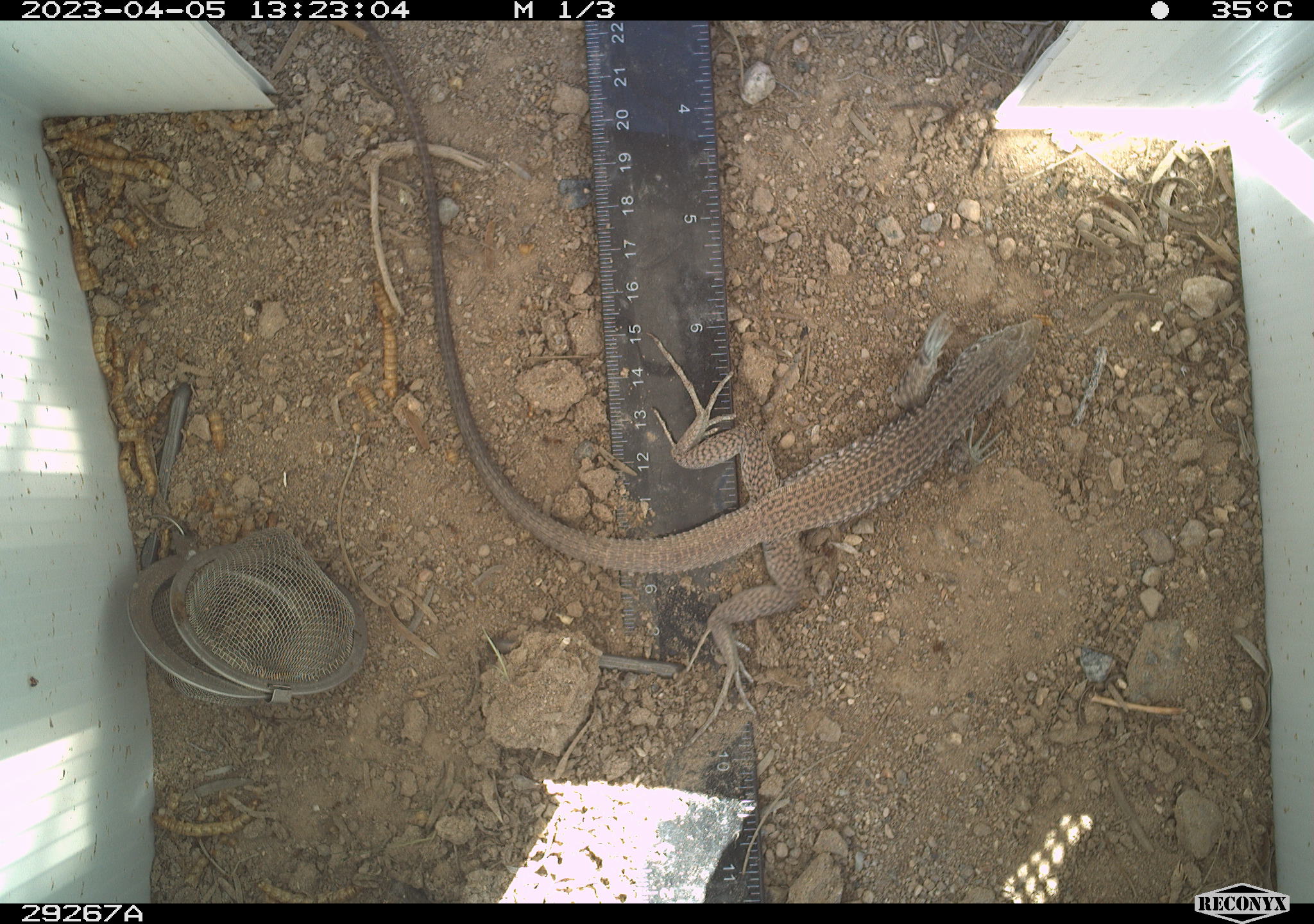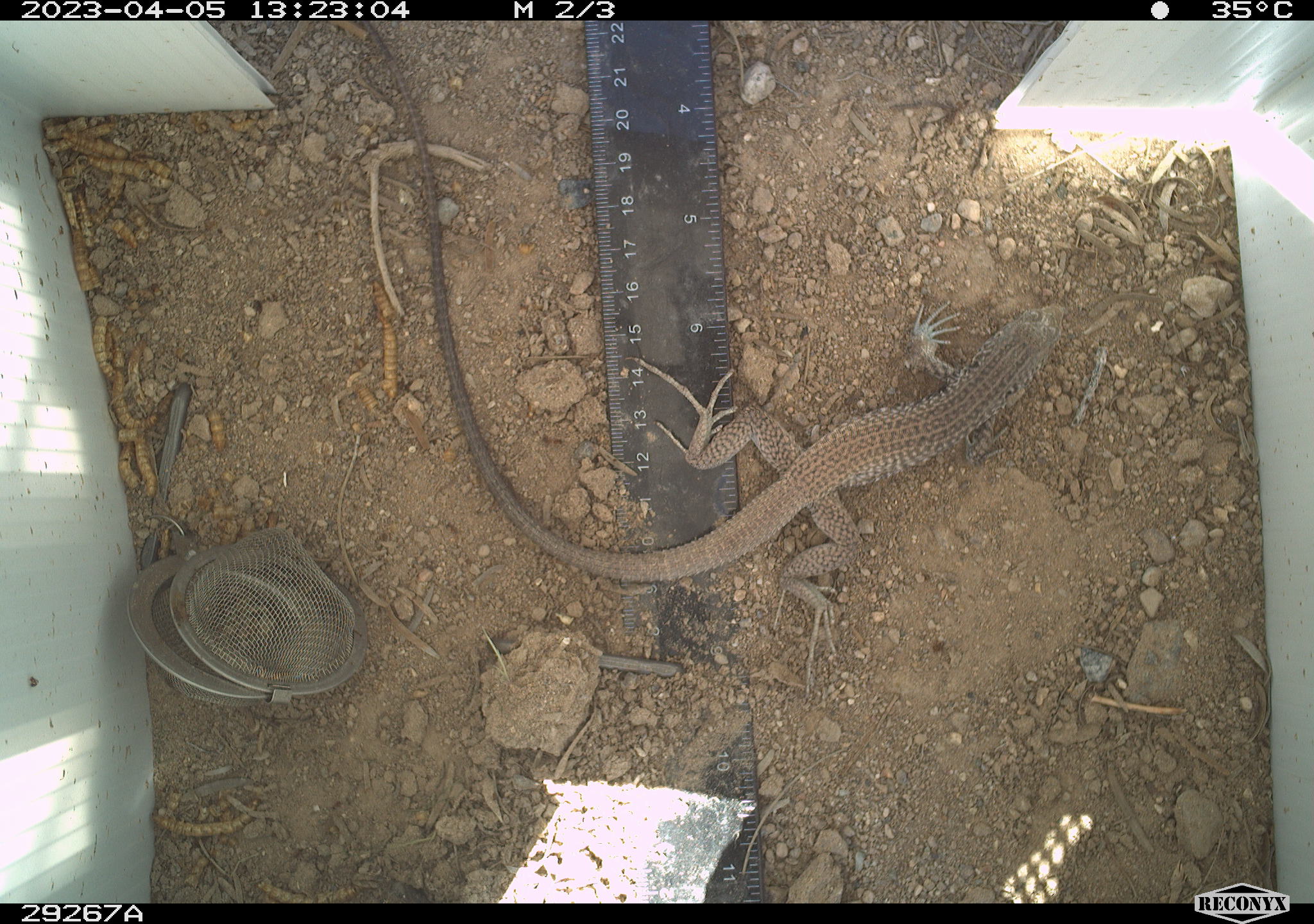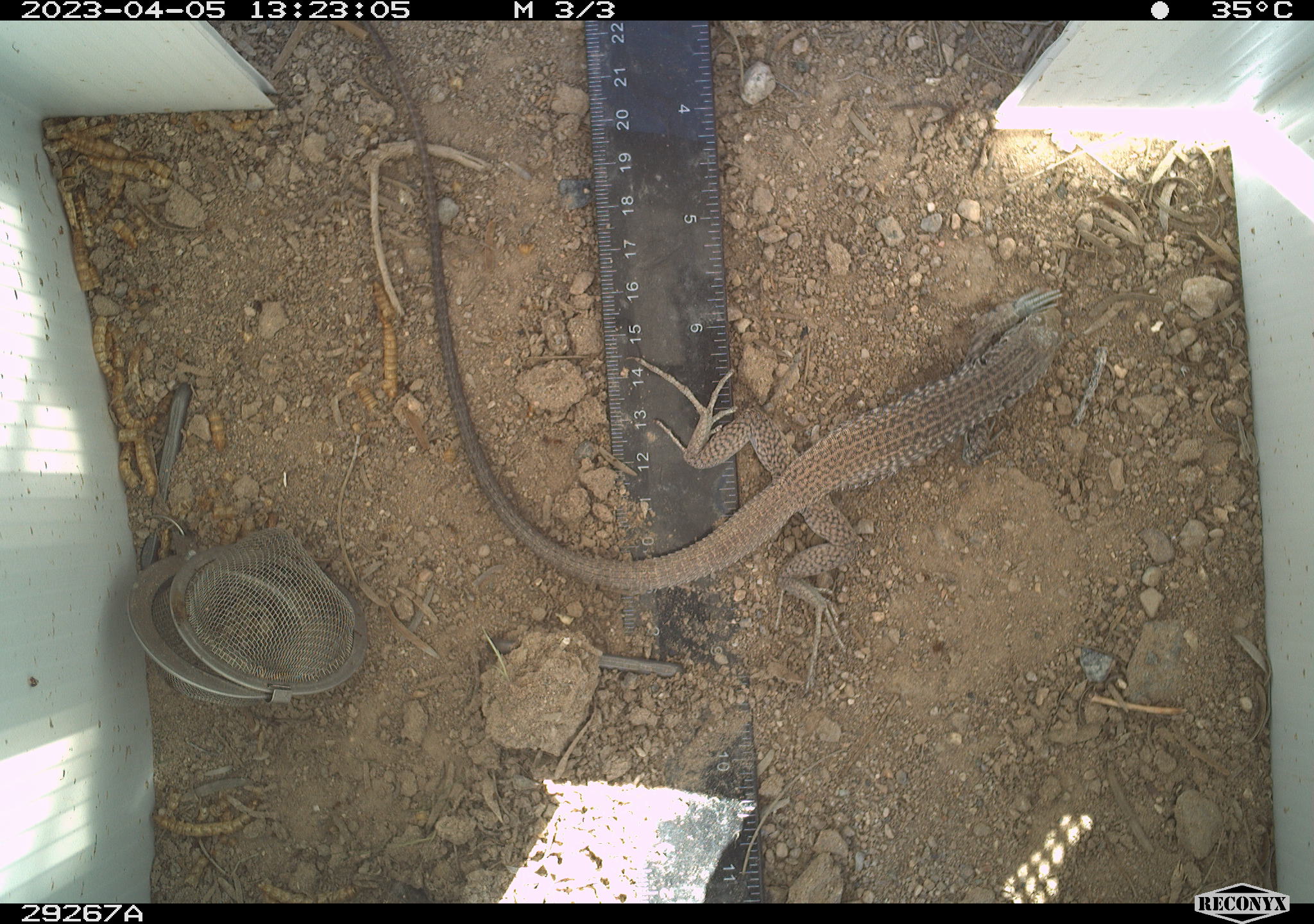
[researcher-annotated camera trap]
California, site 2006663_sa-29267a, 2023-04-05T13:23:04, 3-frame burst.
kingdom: Animalia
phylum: Chordata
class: Reptilia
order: Squamata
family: Teiidae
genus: Aspidoscelis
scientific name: Aspidoscelis tigris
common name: western whiptail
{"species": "western whiptail (Aspidoscelis tigris)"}